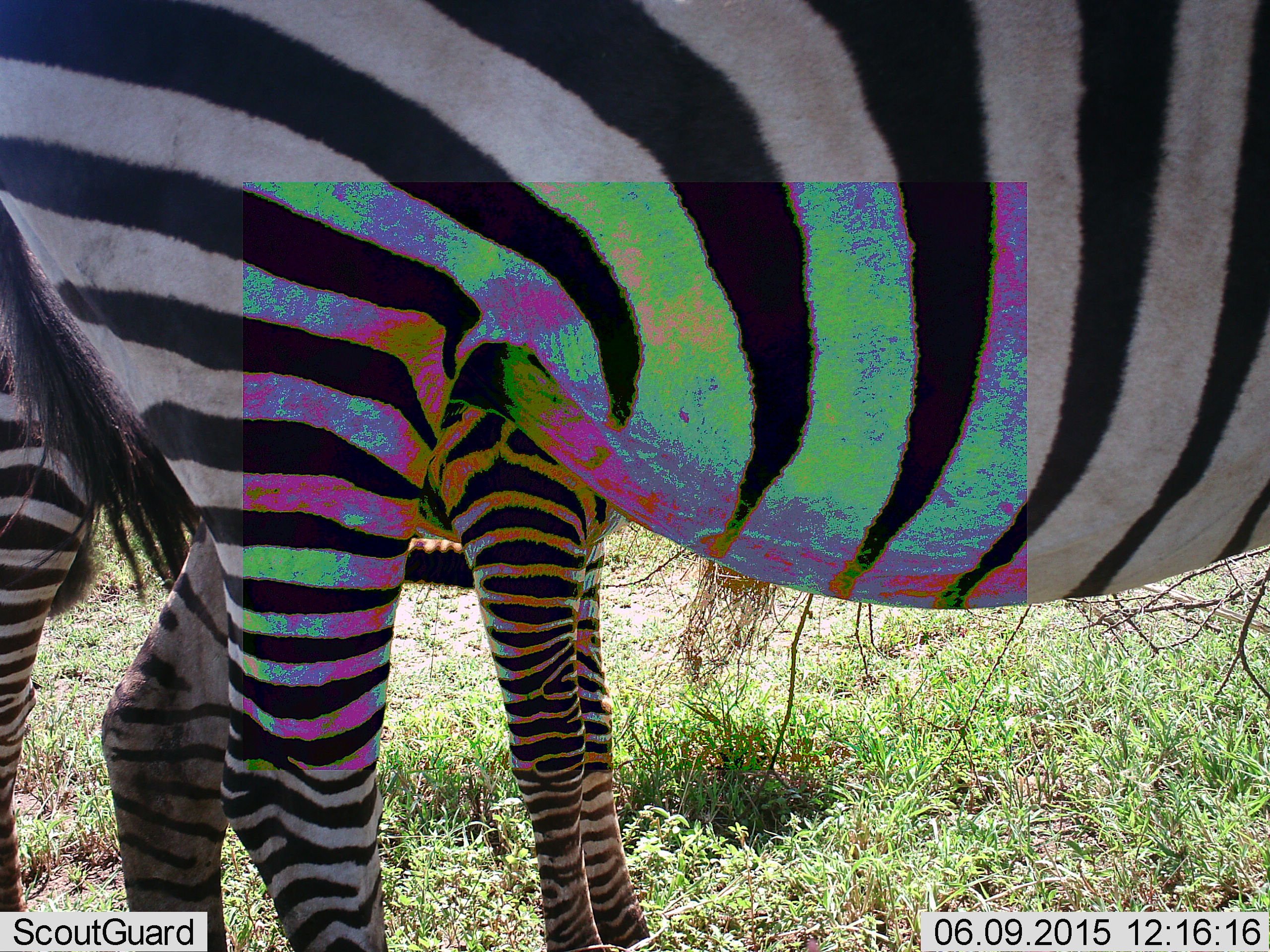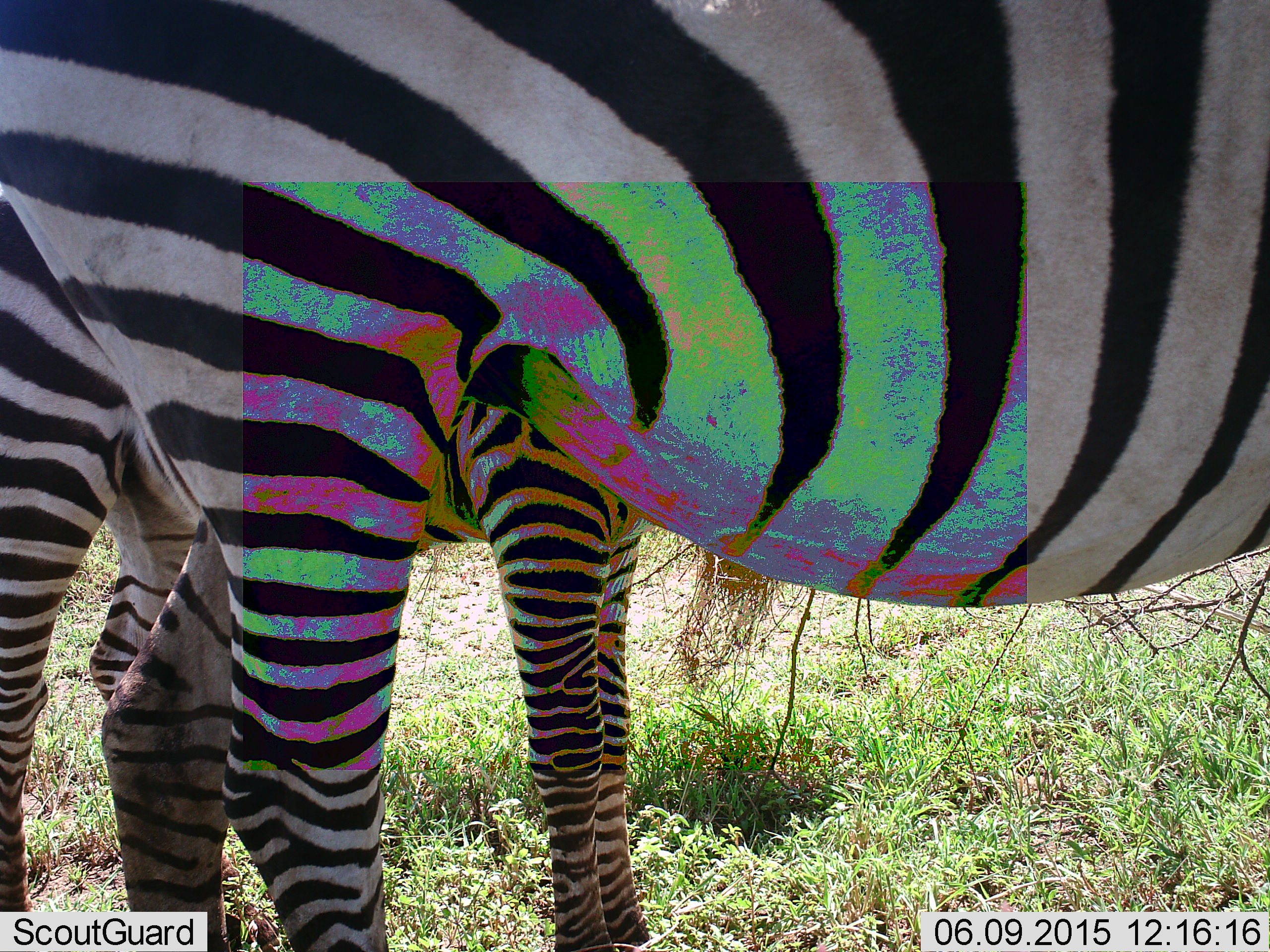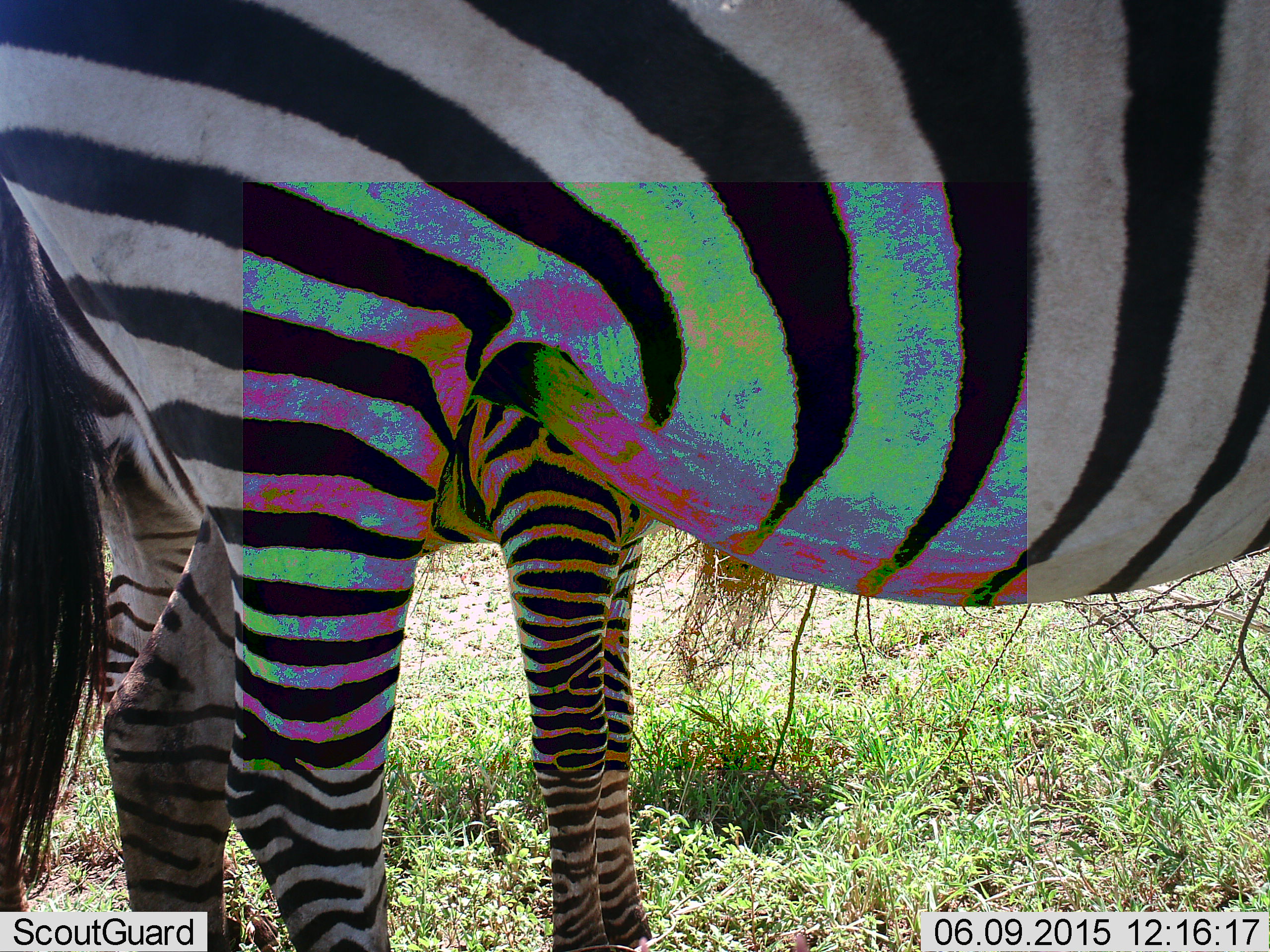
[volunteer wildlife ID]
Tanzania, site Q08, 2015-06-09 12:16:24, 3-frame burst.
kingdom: Animalia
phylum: Chordata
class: Mammalia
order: Perissodactyla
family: Equidae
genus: Equus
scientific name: Equus quagga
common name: plains zebra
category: zebra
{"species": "zebra (plains zebra) (Equus quagga)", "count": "2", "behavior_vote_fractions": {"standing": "90%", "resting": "0%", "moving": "10%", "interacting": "0%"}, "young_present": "60%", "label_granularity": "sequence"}